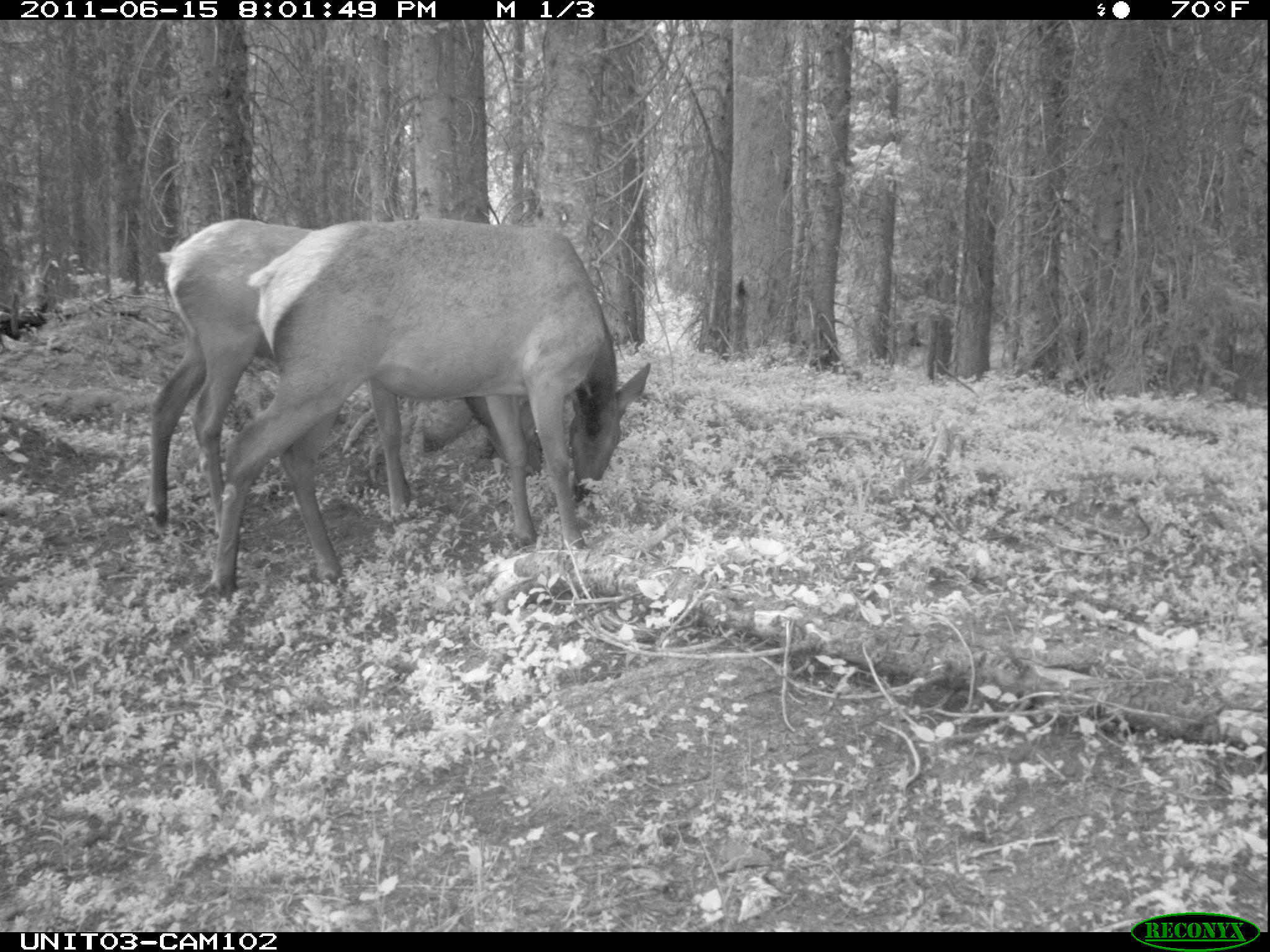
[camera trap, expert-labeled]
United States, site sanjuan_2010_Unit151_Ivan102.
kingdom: Animalia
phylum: Chordata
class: Mammalia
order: Artiodactyla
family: Cervidae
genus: Cervus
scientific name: Cervus elaphus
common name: red deer